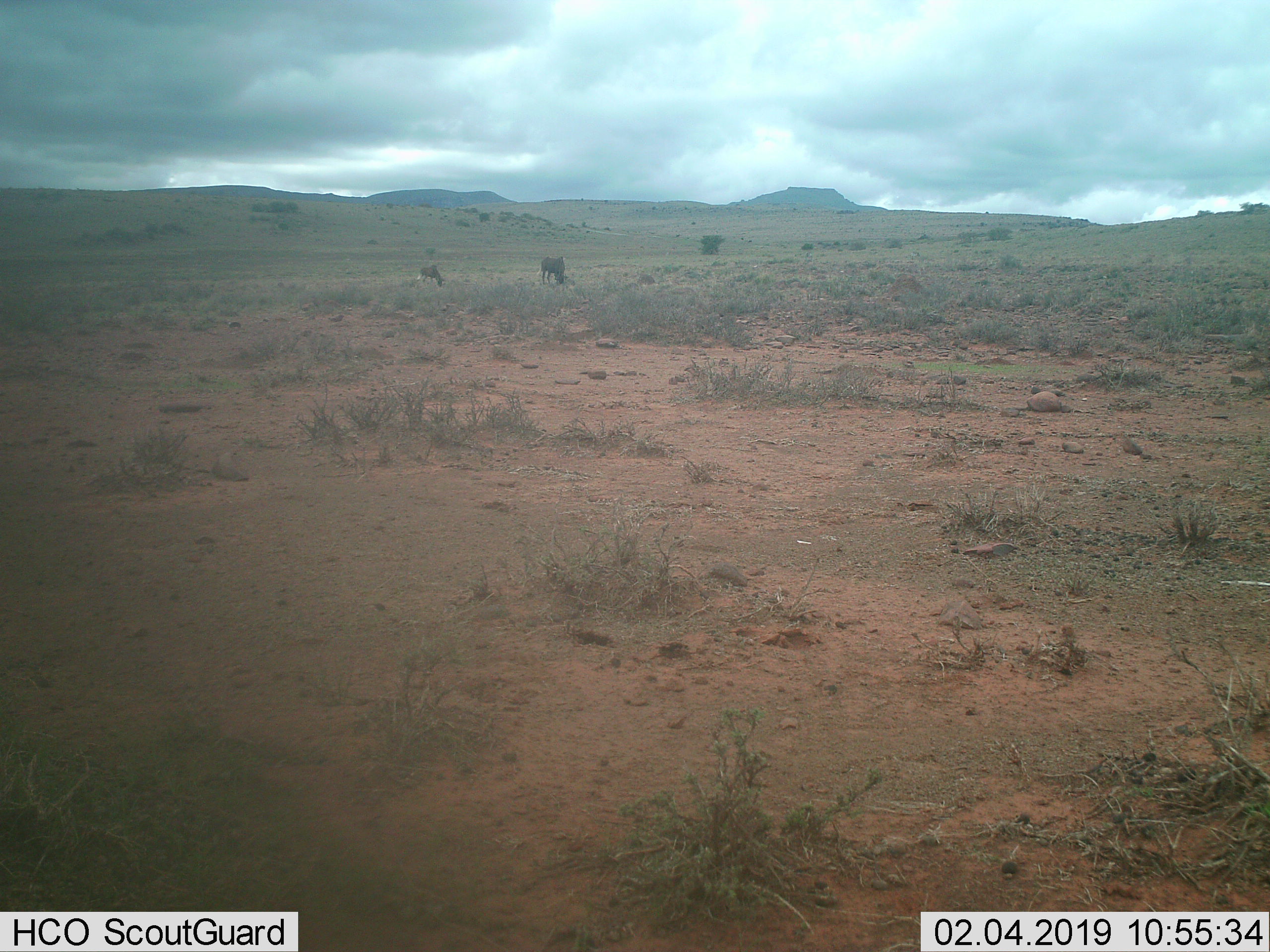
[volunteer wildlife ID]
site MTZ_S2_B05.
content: unidentified animal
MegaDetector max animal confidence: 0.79